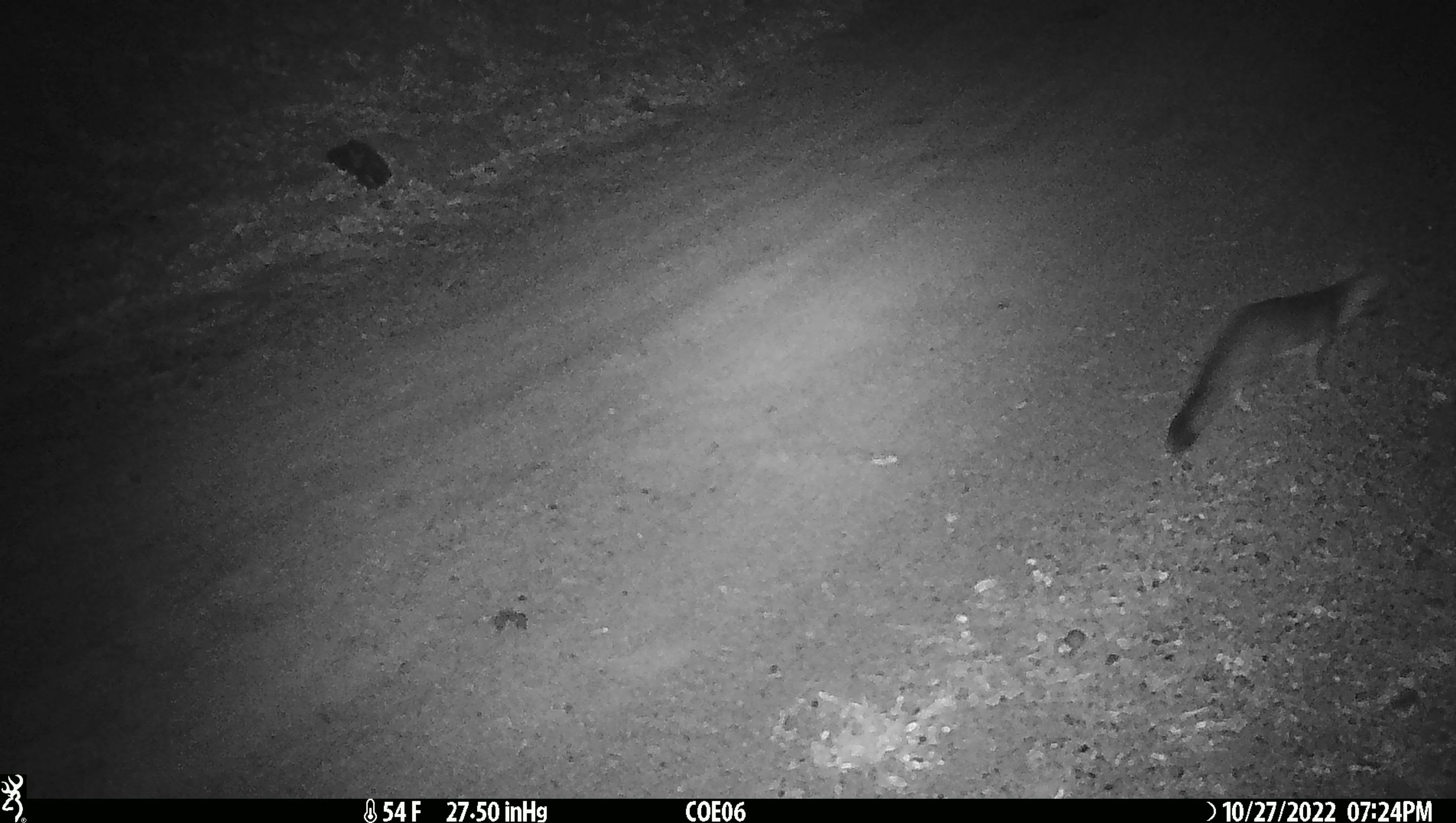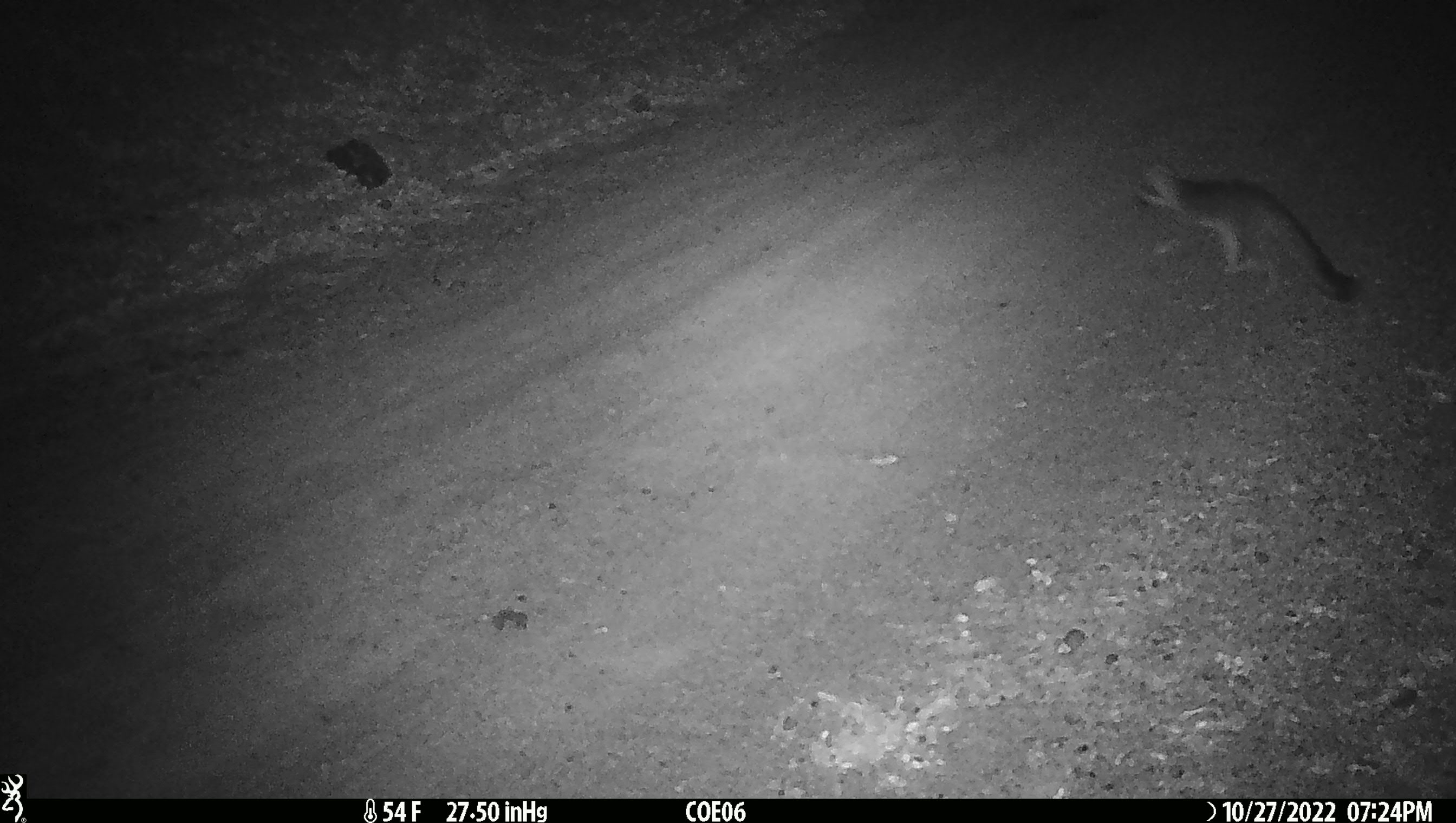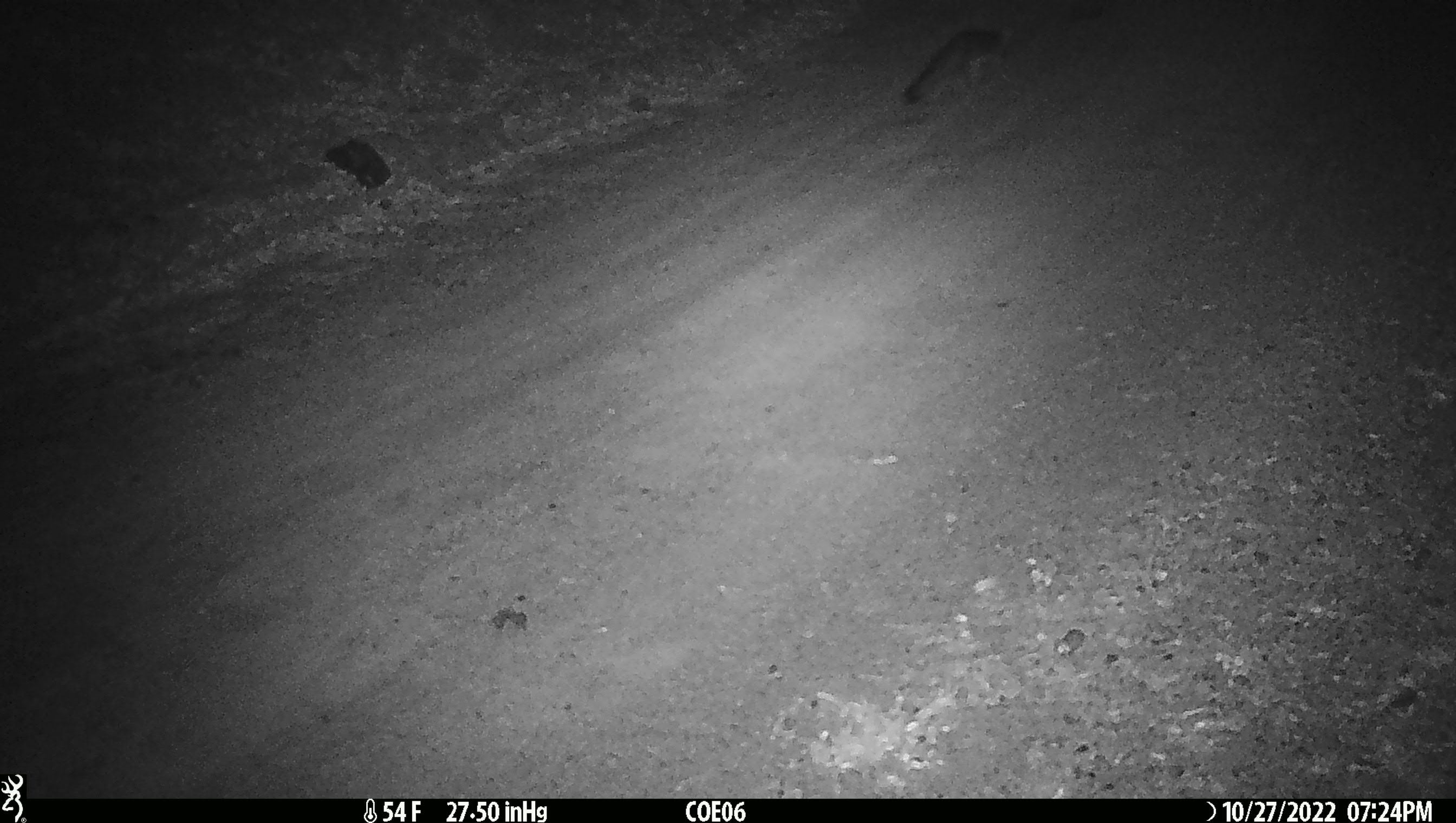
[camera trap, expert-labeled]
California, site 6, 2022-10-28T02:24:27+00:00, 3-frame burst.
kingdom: Animalia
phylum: Chordata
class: Mammalia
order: Carnivora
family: Canidae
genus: Urocyon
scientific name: Urocyon cinereoargenteus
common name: gray fox